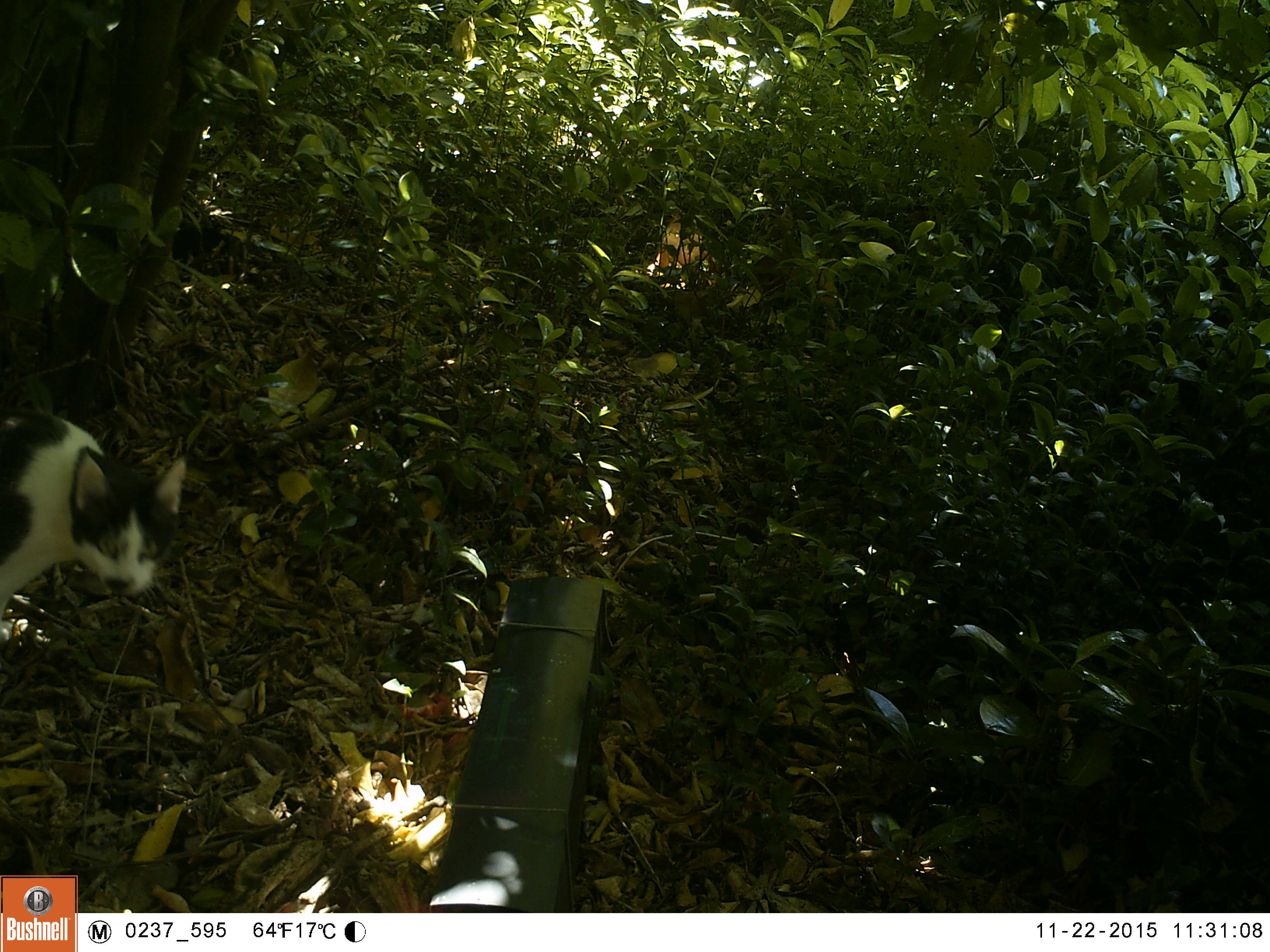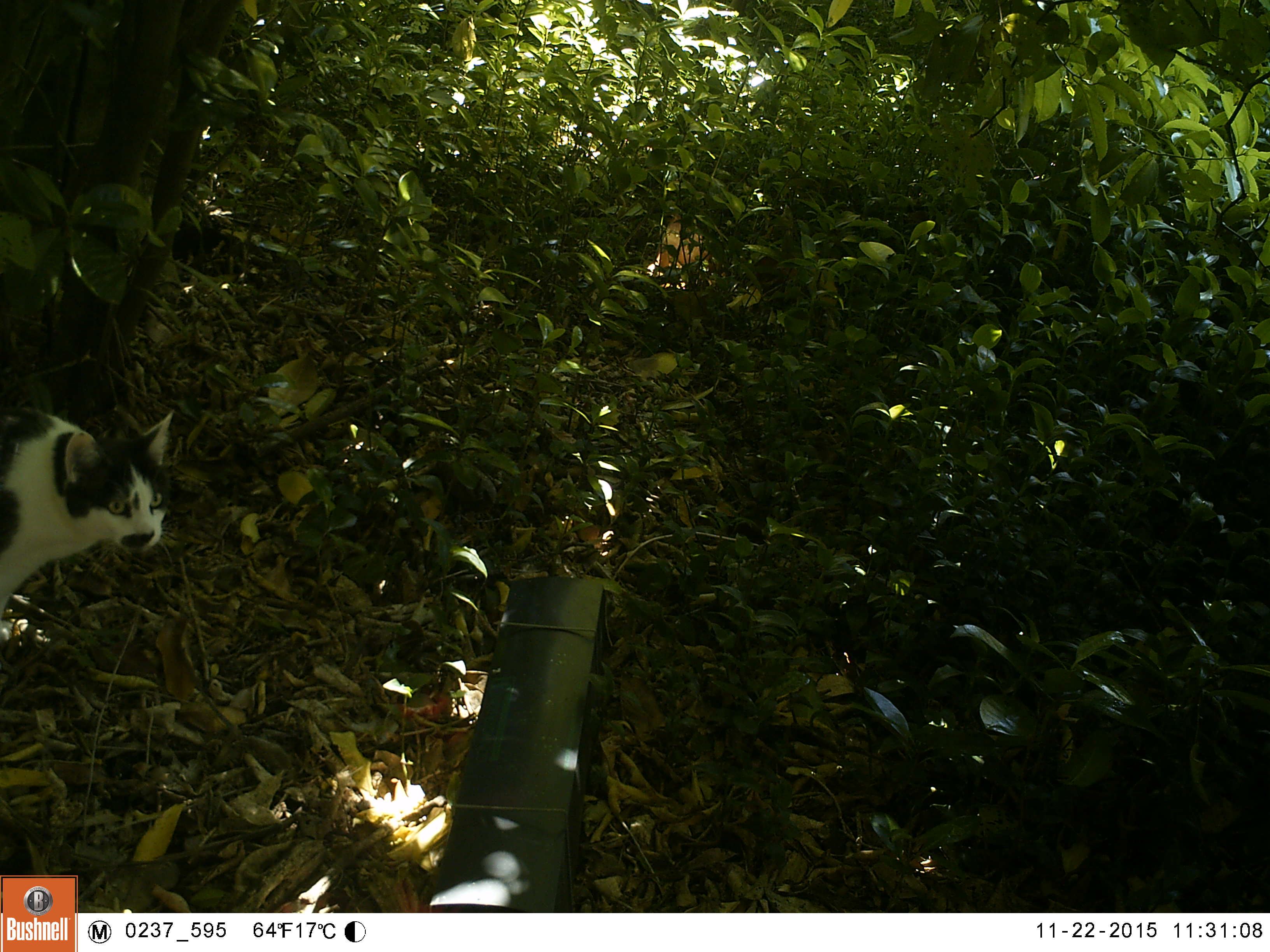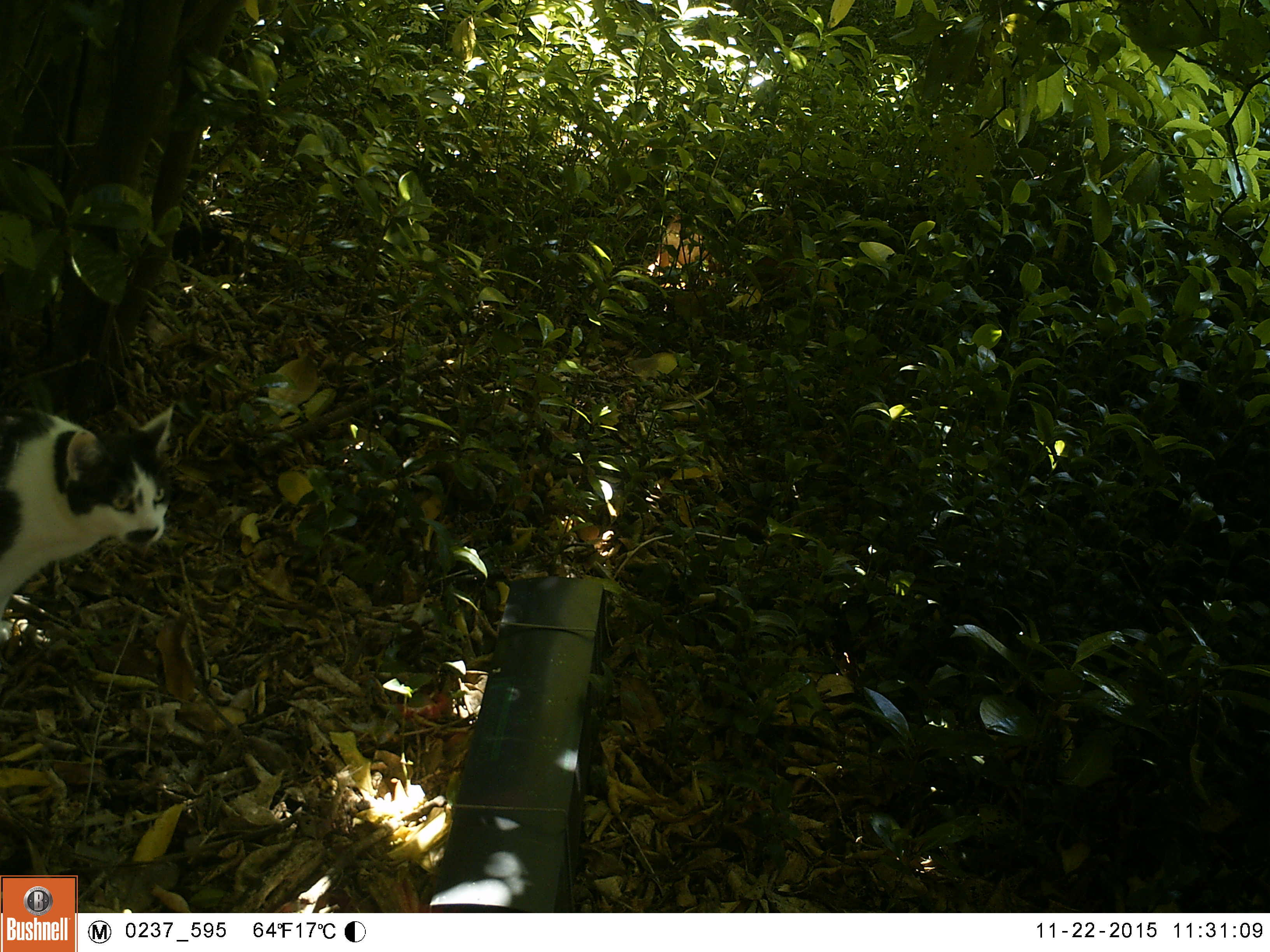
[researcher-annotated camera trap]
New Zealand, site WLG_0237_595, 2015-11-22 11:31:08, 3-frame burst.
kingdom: Animalia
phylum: Chordata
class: Mammalia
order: Carnivora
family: Felidae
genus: Felis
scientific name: Felis catus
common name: domestic cat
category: cat